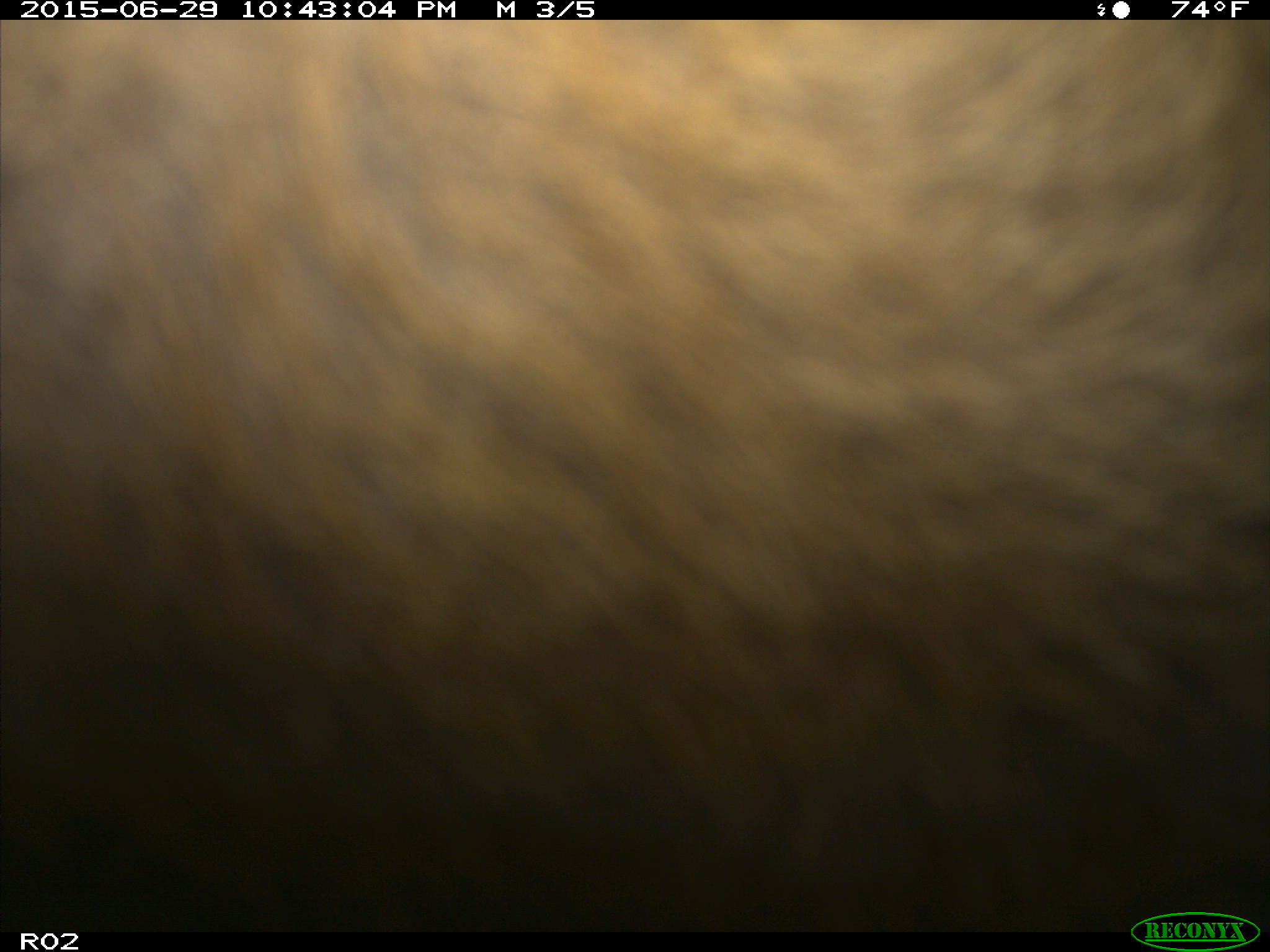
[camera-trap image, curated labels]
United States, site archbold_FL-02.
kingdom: Animalia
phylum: Chordata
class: Mammalia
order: Artiodactyla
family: Bovidae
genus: Bos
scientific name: Bos taurus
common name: domestic cow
Bos taurus (domestic cow).